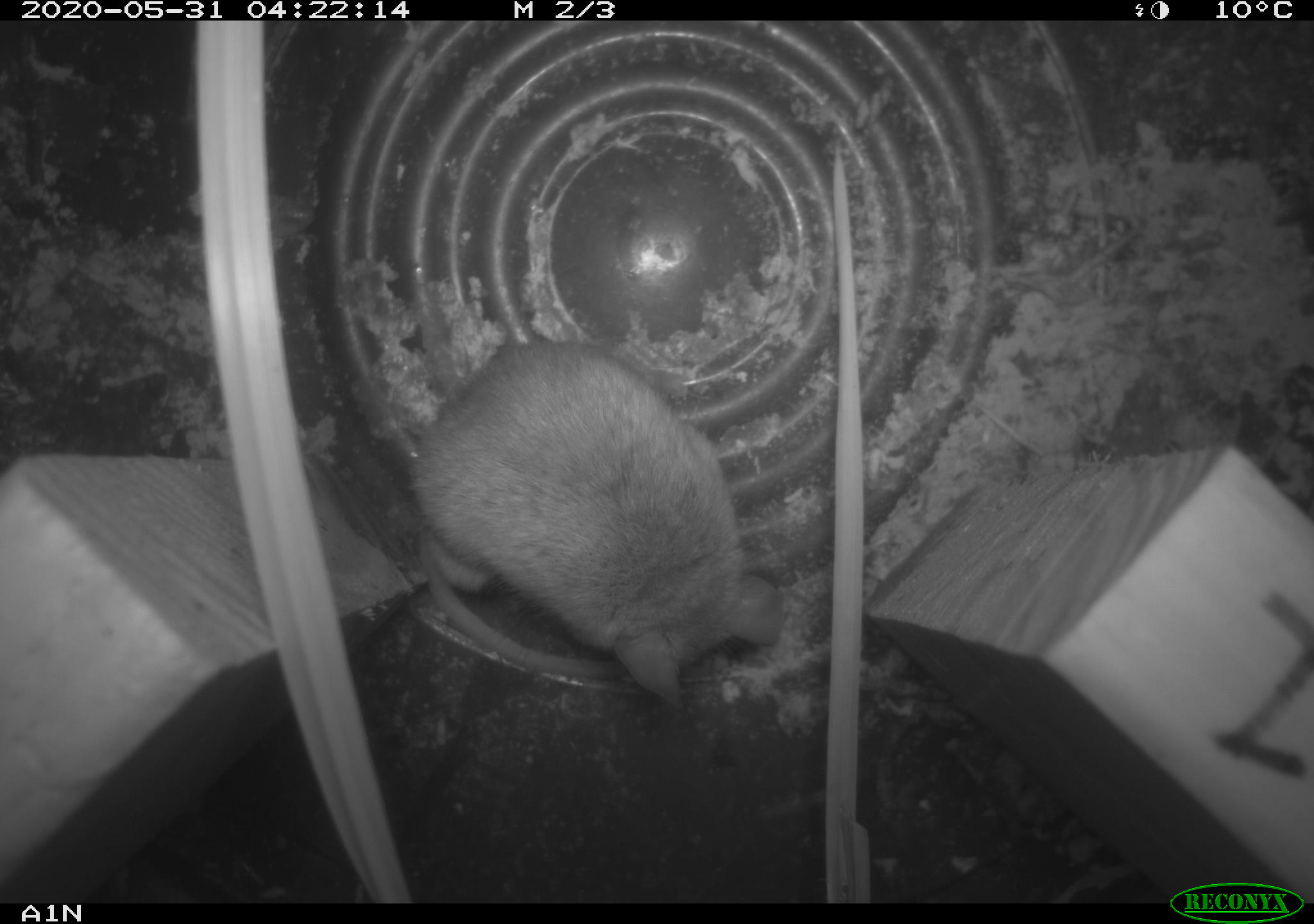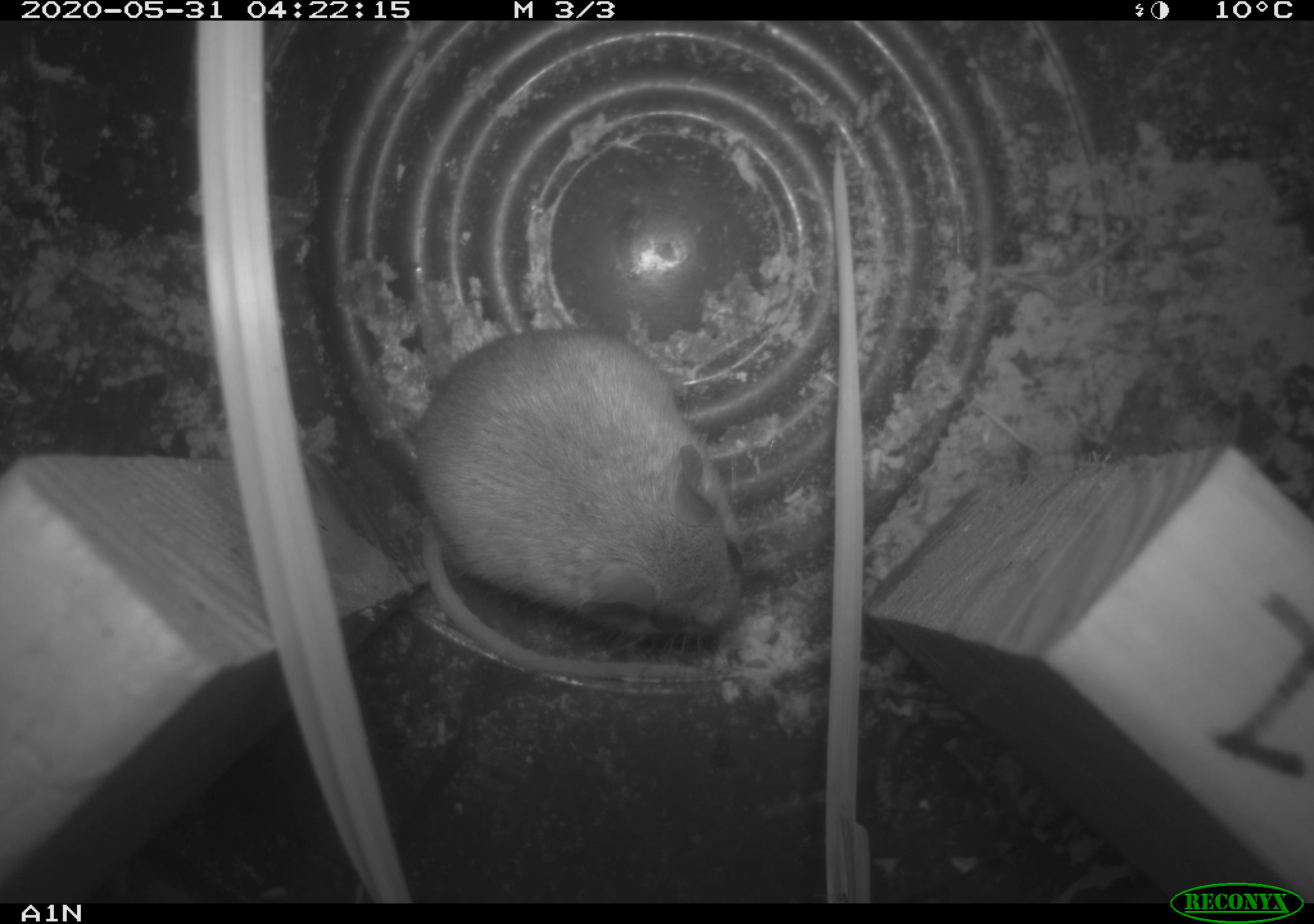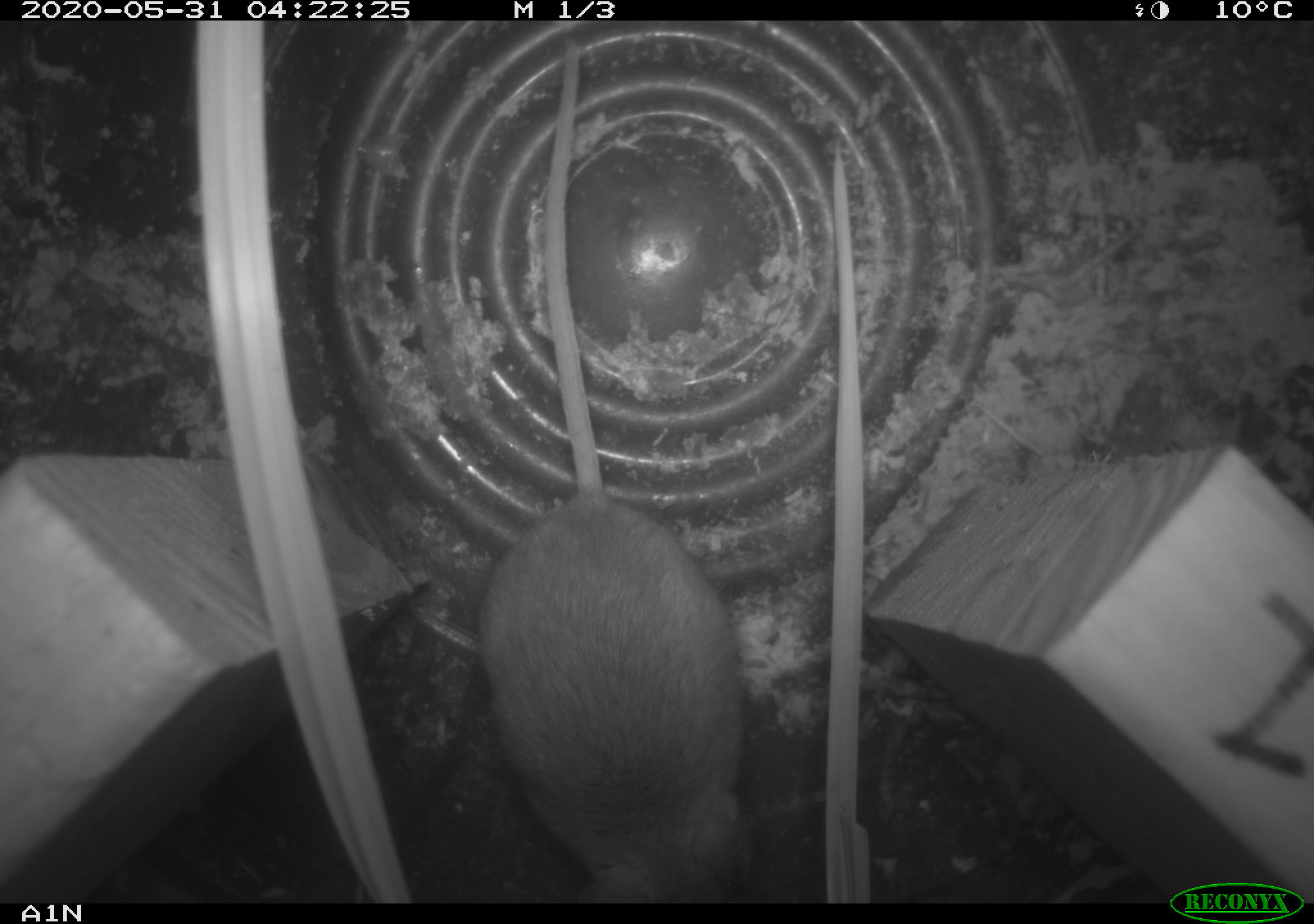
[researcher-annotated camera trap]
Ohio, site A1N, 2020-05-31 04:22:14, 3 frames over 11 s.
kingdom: Animalia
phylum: Chordata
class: Mammalia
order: Rodentia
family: Cricetidae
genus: Peromyscus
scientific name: Peromyscus leucopus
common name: white-footed mouse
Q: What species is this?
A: White-footed mouse (Peromyscus leucopus).